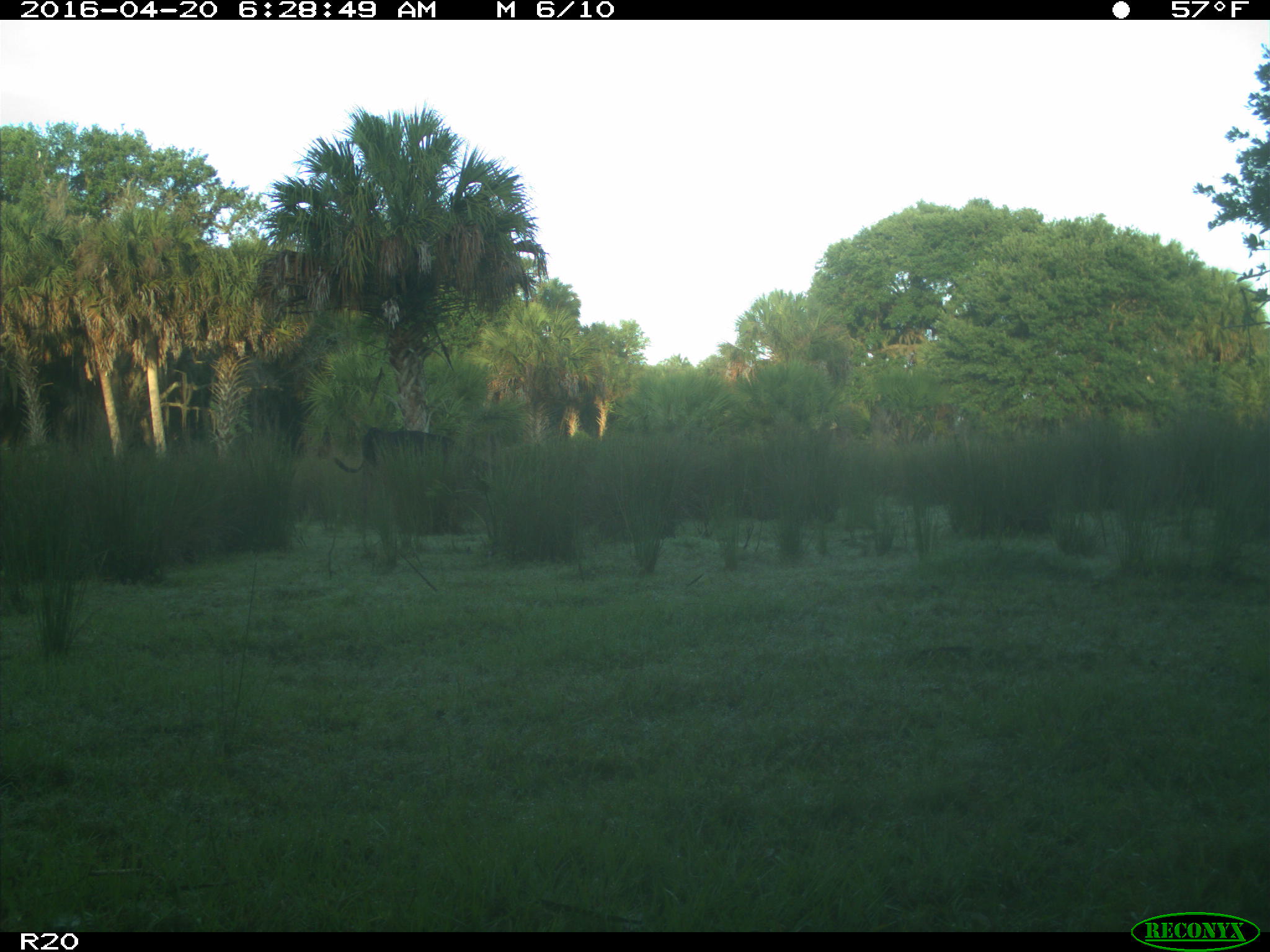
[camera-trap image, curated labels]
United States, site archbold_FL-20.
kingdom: Animalia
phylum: Chordata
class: Mammalia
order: Artiodactyla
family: Bovidae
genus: Bos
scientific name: Bos taurus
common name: domestic cow